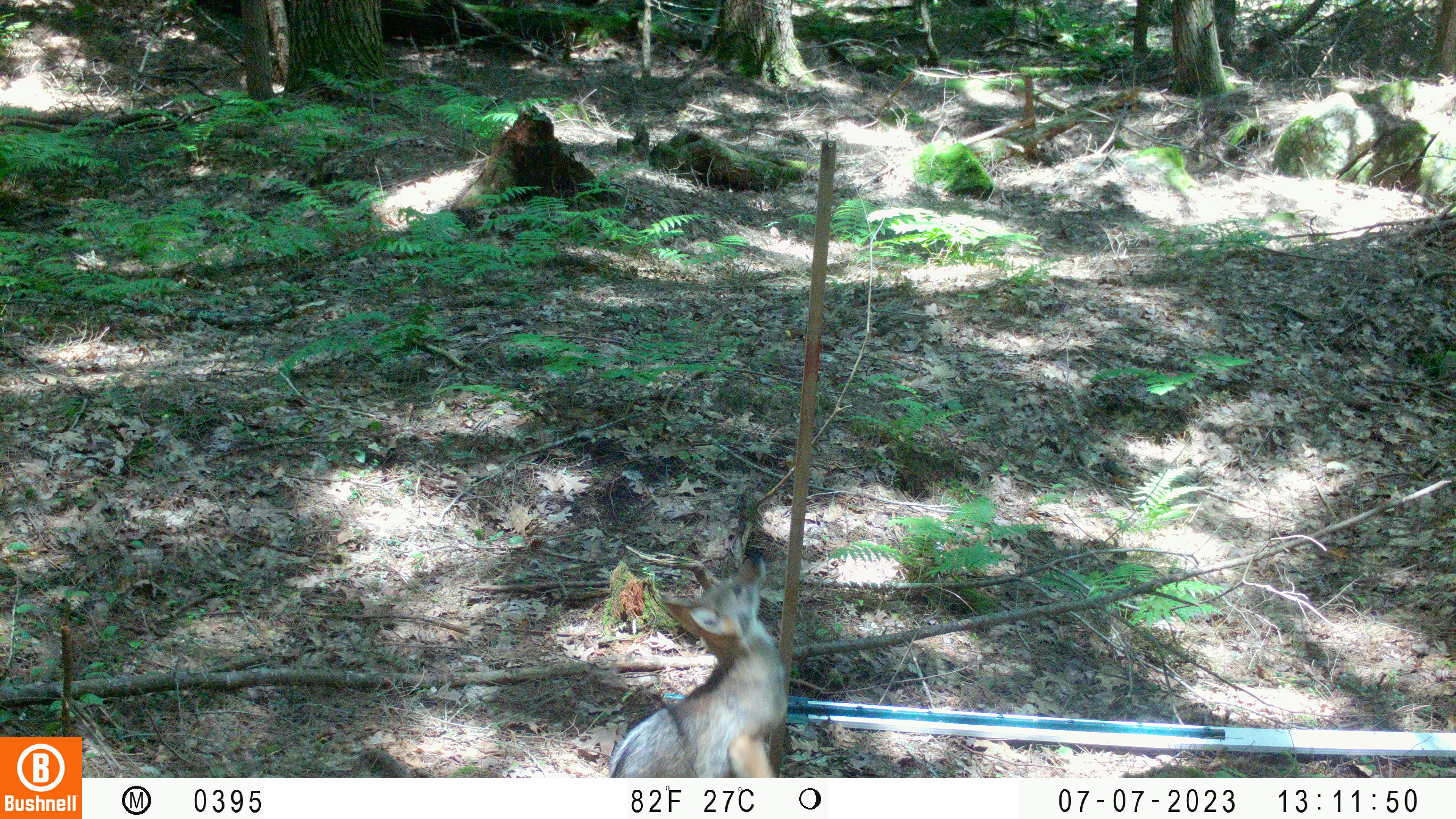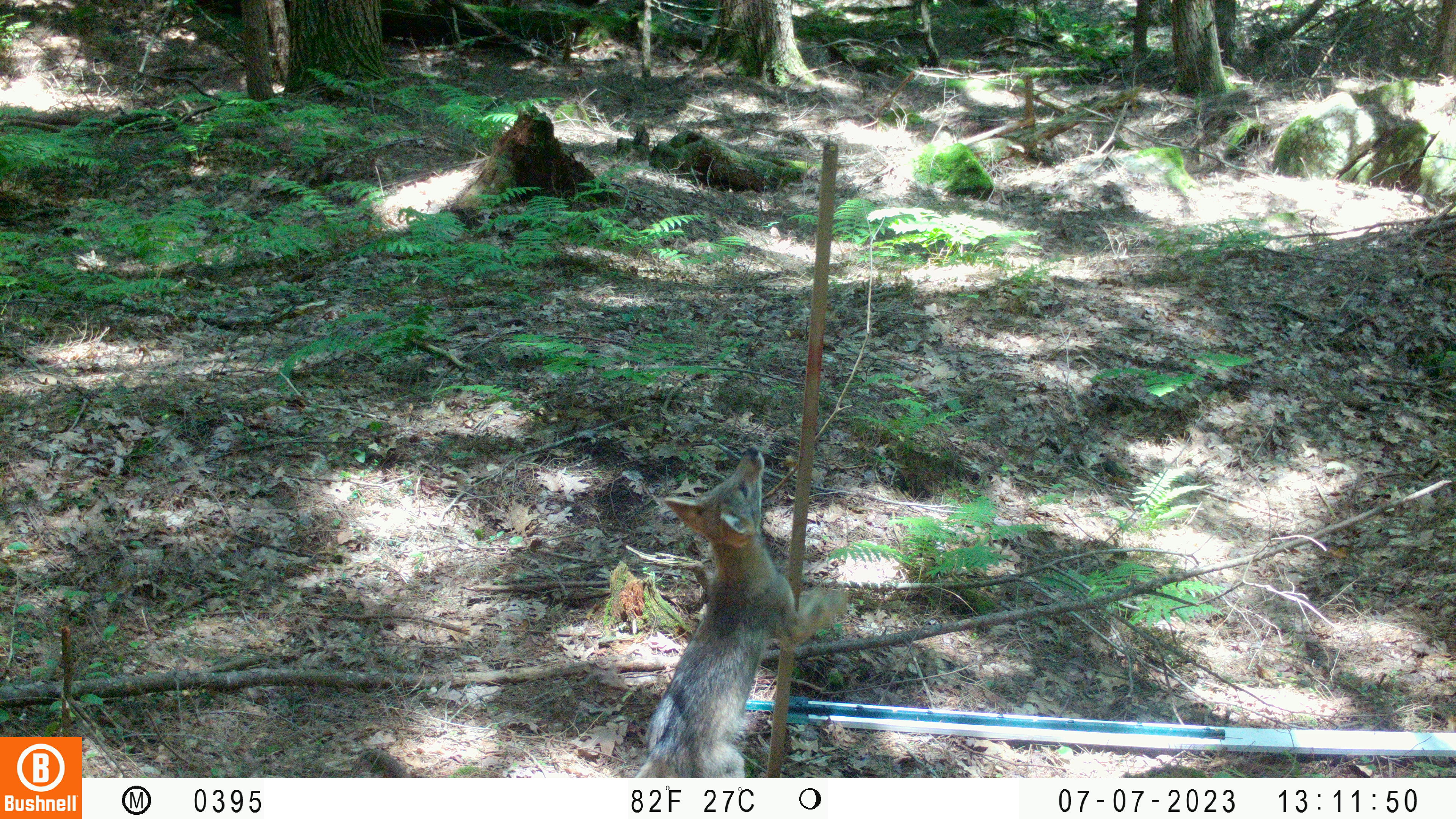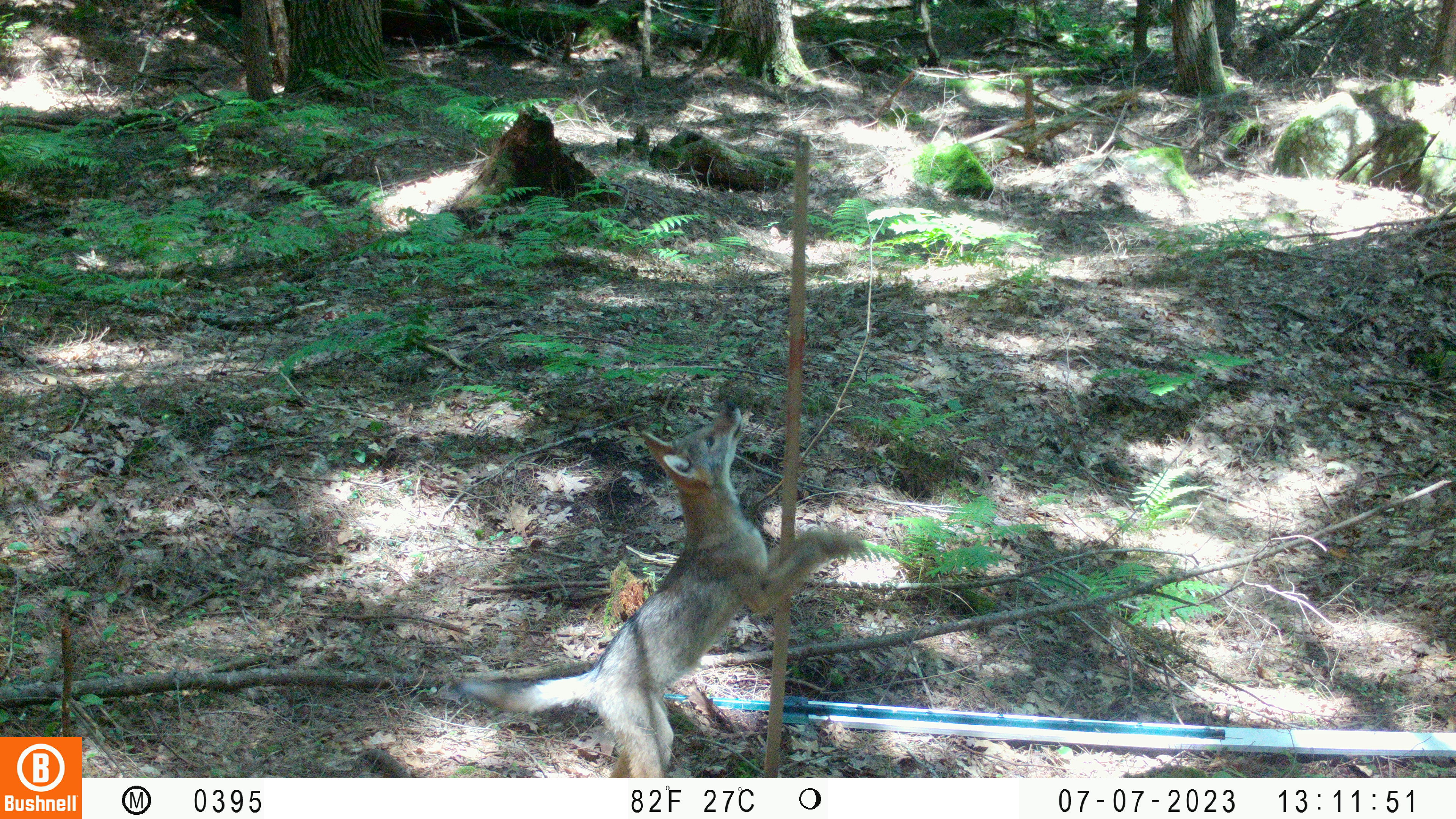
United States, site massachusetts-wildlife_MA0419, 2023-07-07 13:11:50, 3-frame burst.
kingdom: Animalia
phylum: Chordata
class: Mammalia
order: Carnivora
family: Canidae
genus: Urocyon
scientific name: Urocyon cinereoargenteus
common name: gray fox